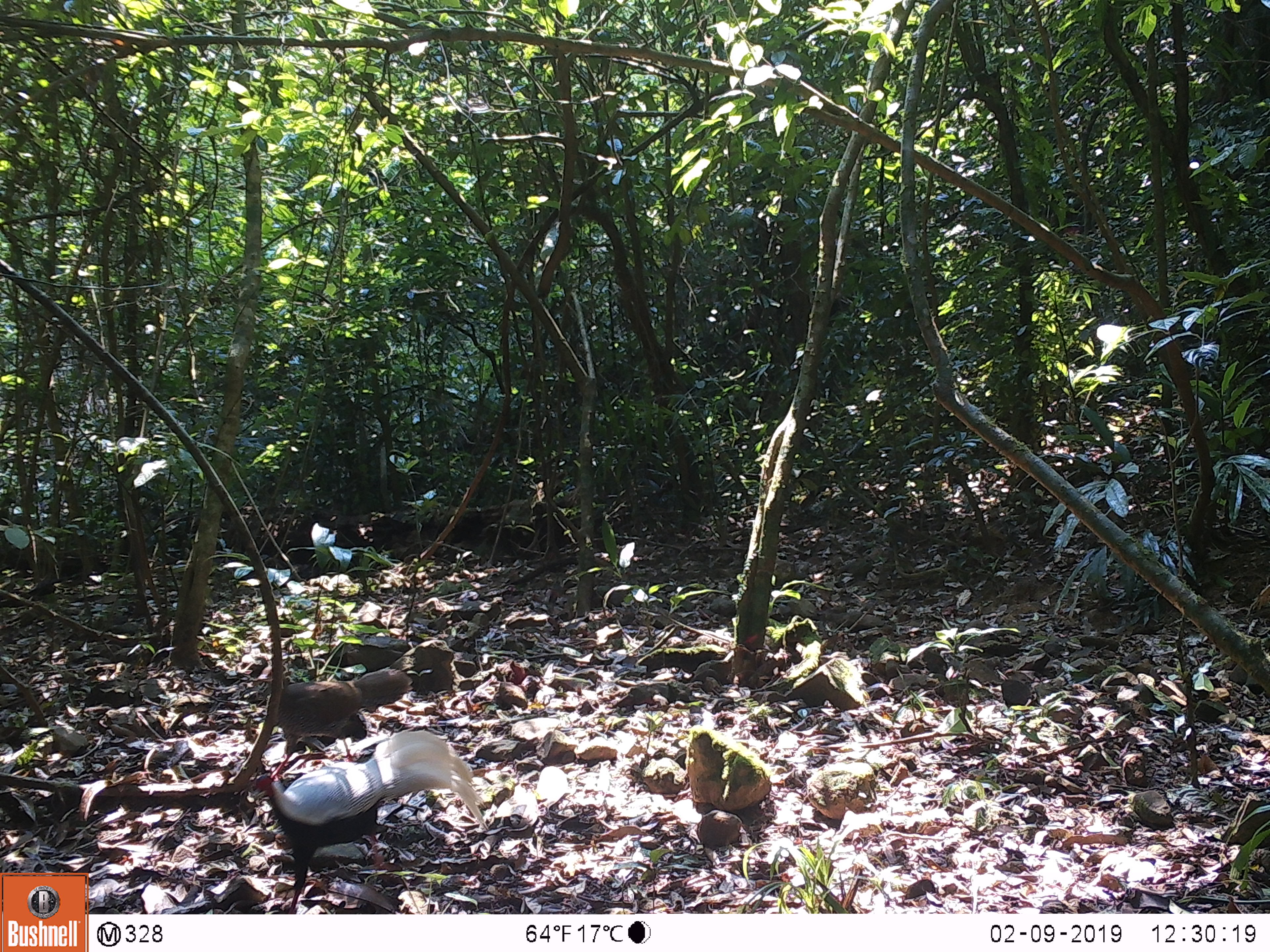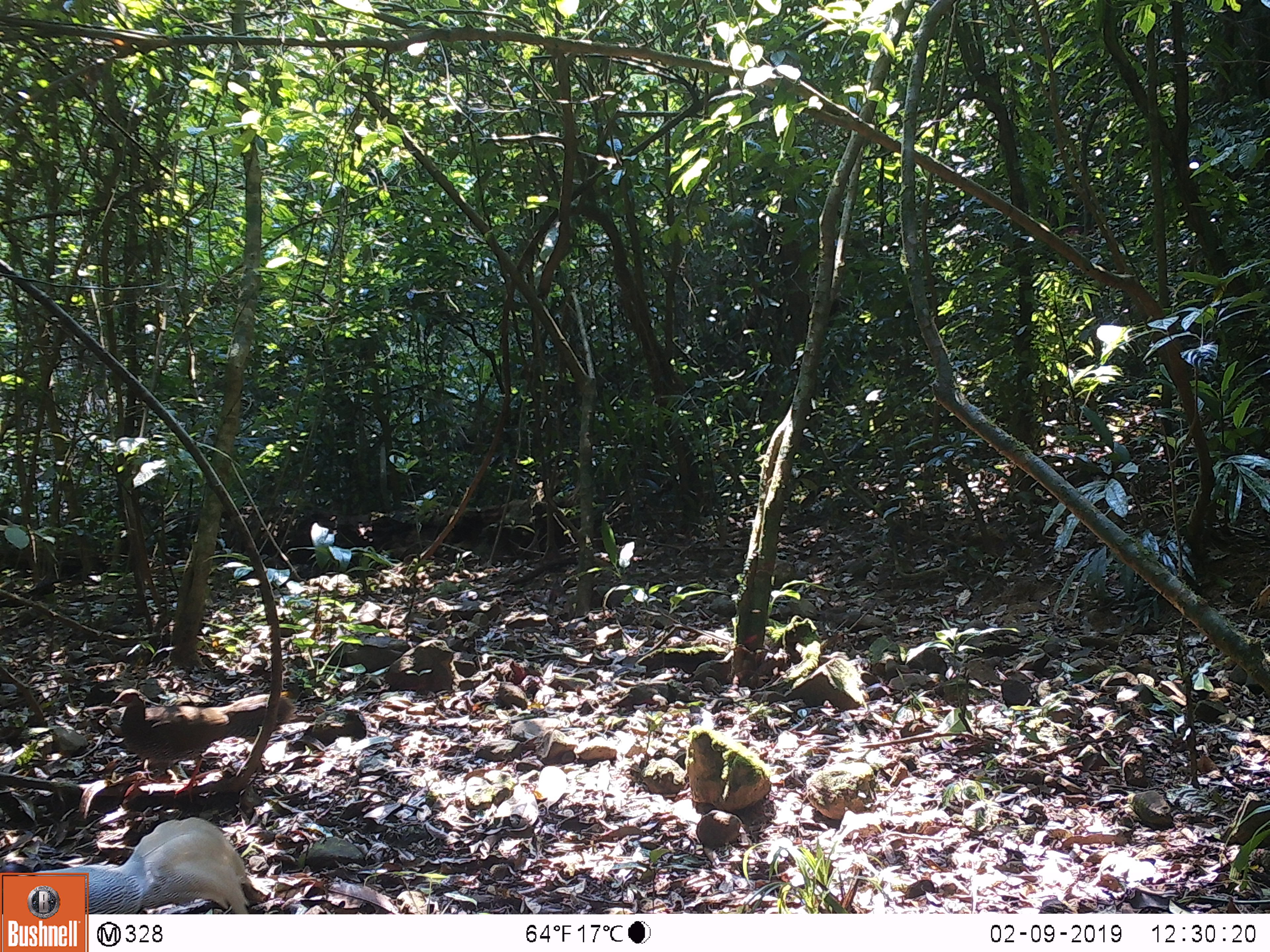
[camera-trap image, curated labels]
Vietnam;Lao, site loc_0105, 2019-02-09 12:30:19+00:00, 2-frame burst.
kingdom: Animalia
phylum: Chordata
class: Aves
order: Galliformes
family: Phasianidae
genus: Lophura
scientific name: Lophura nycthemera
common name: silver pheasant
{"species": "silver pheasant (Lophura nycthemera)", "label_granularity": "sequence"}